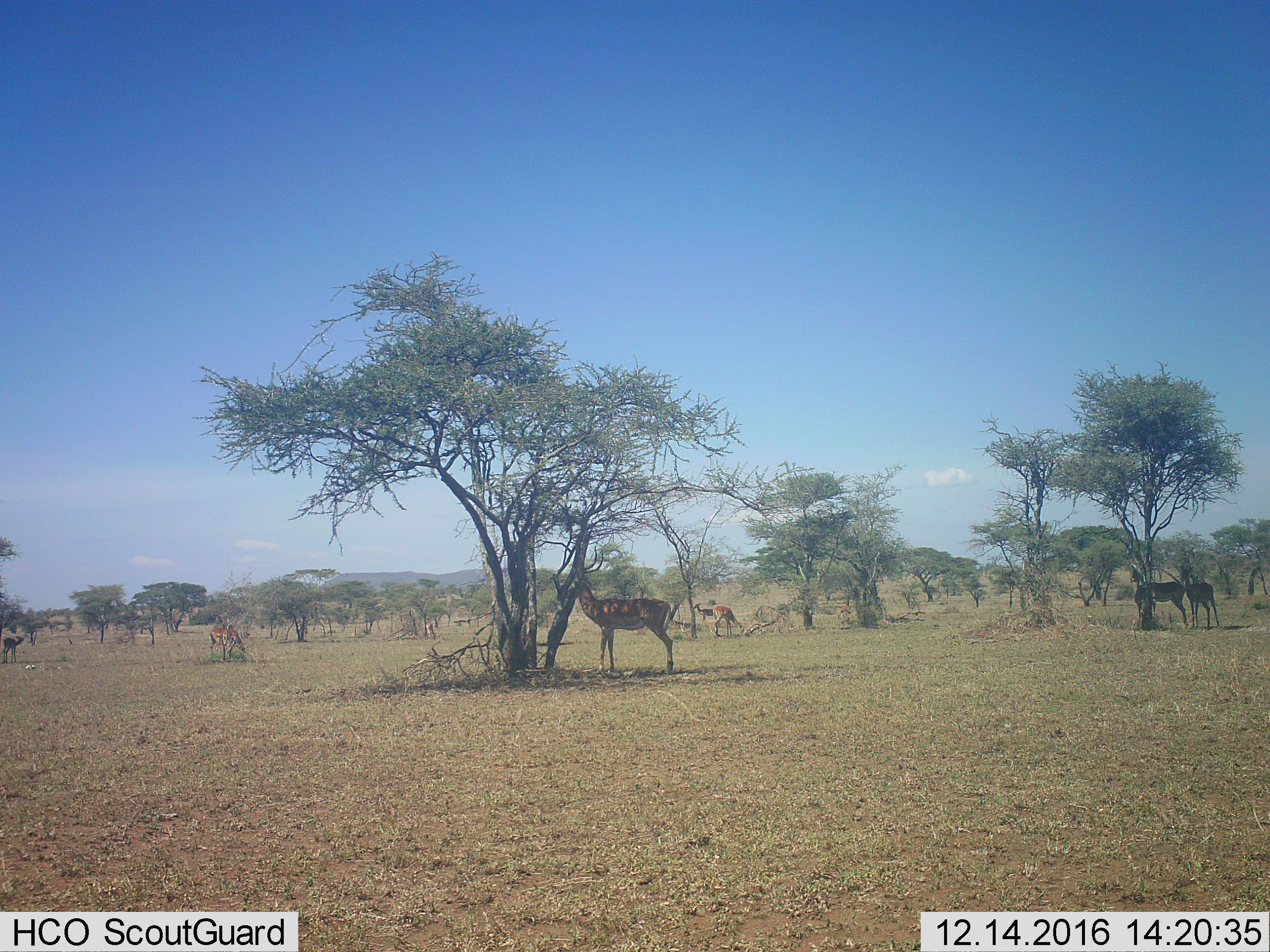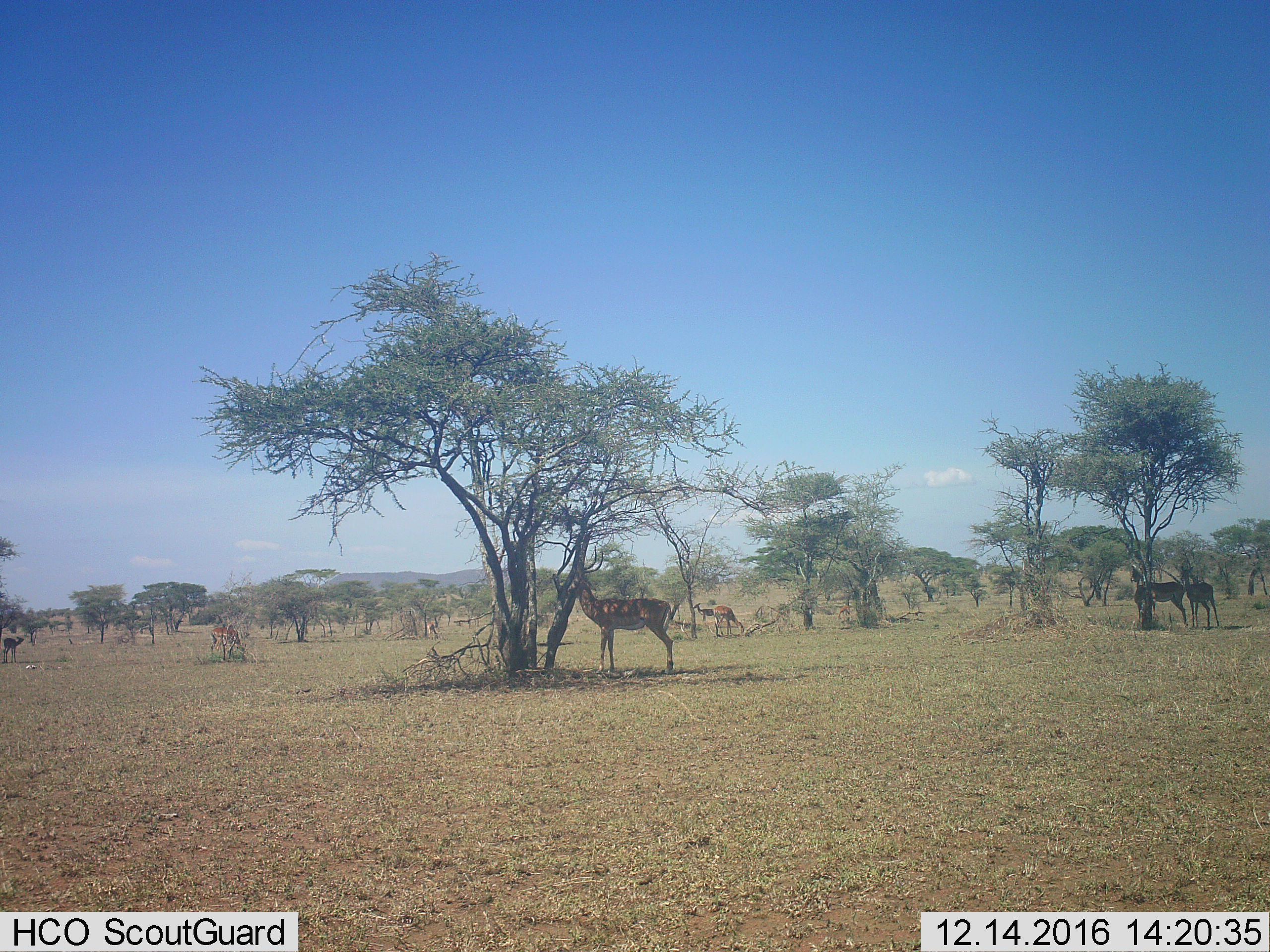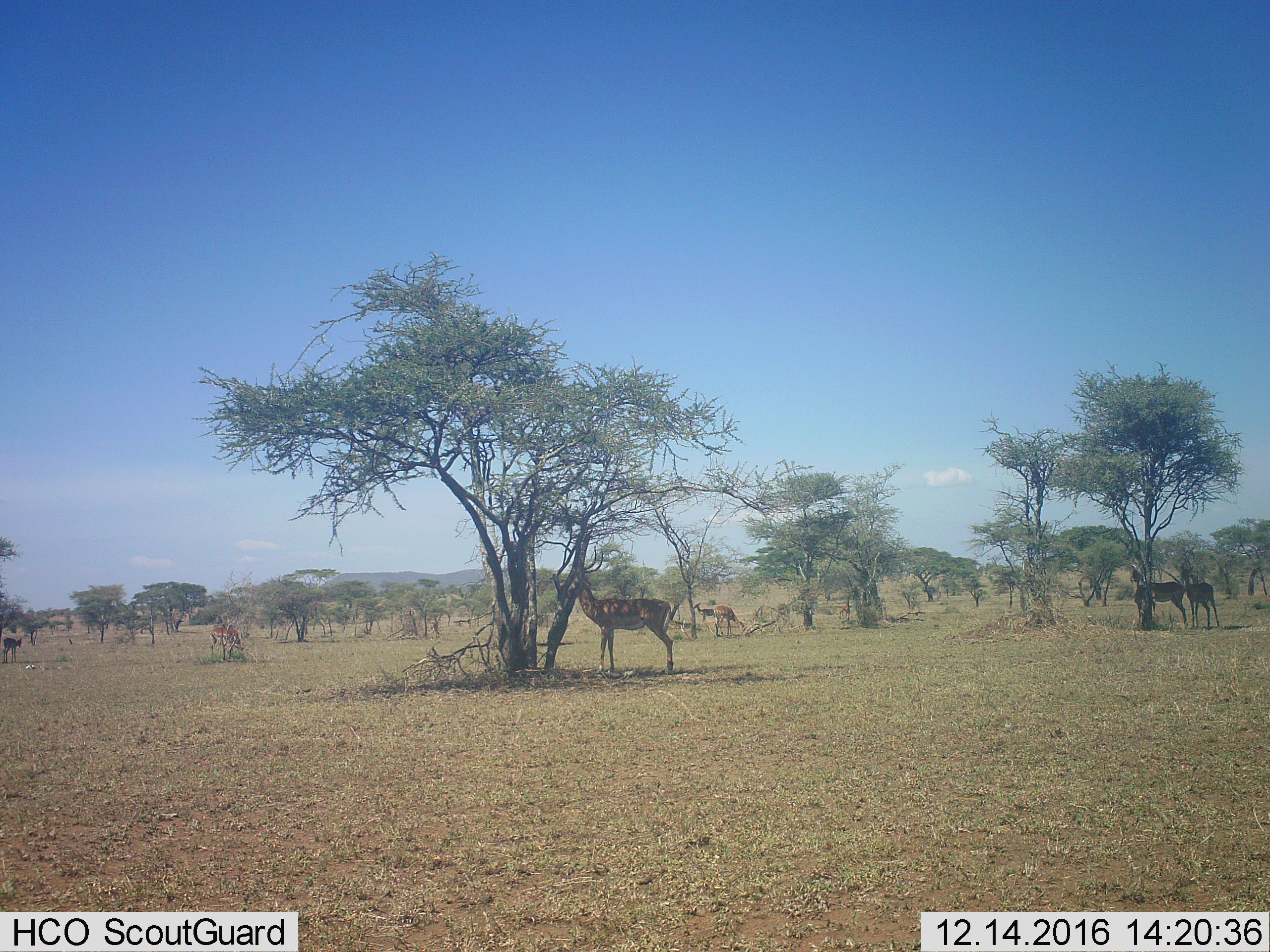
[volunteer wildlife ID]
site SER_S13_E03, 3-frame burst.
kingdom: Animalia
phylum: Chordata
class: Mammalia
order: Artiodactyla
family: Bovidae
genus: Nanger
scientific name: Nanger granti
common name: grant's gazelle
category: gazellegrants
Gazellegrants (grant's gazelle) (Nanger granti), count 6. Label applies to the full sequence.